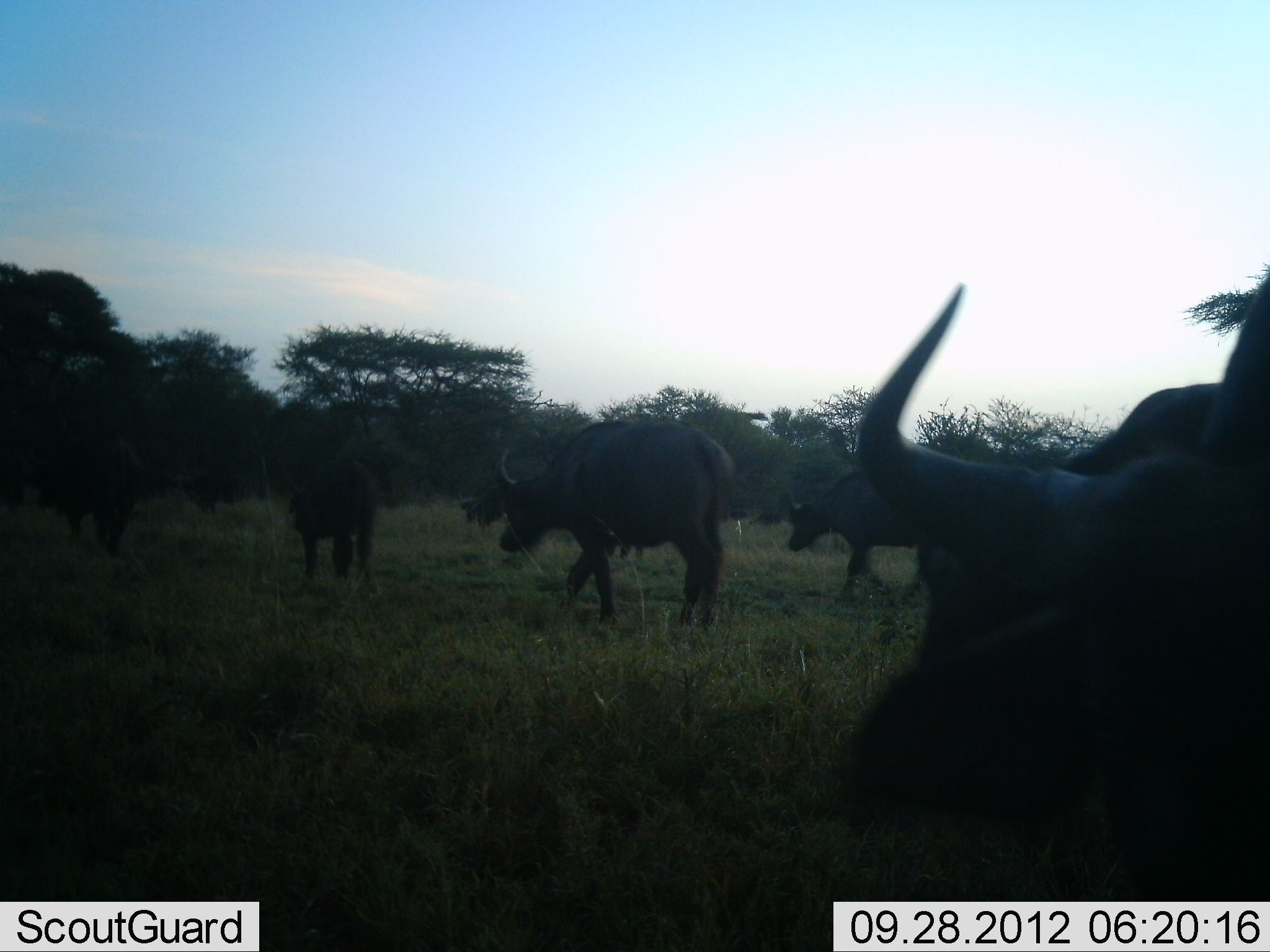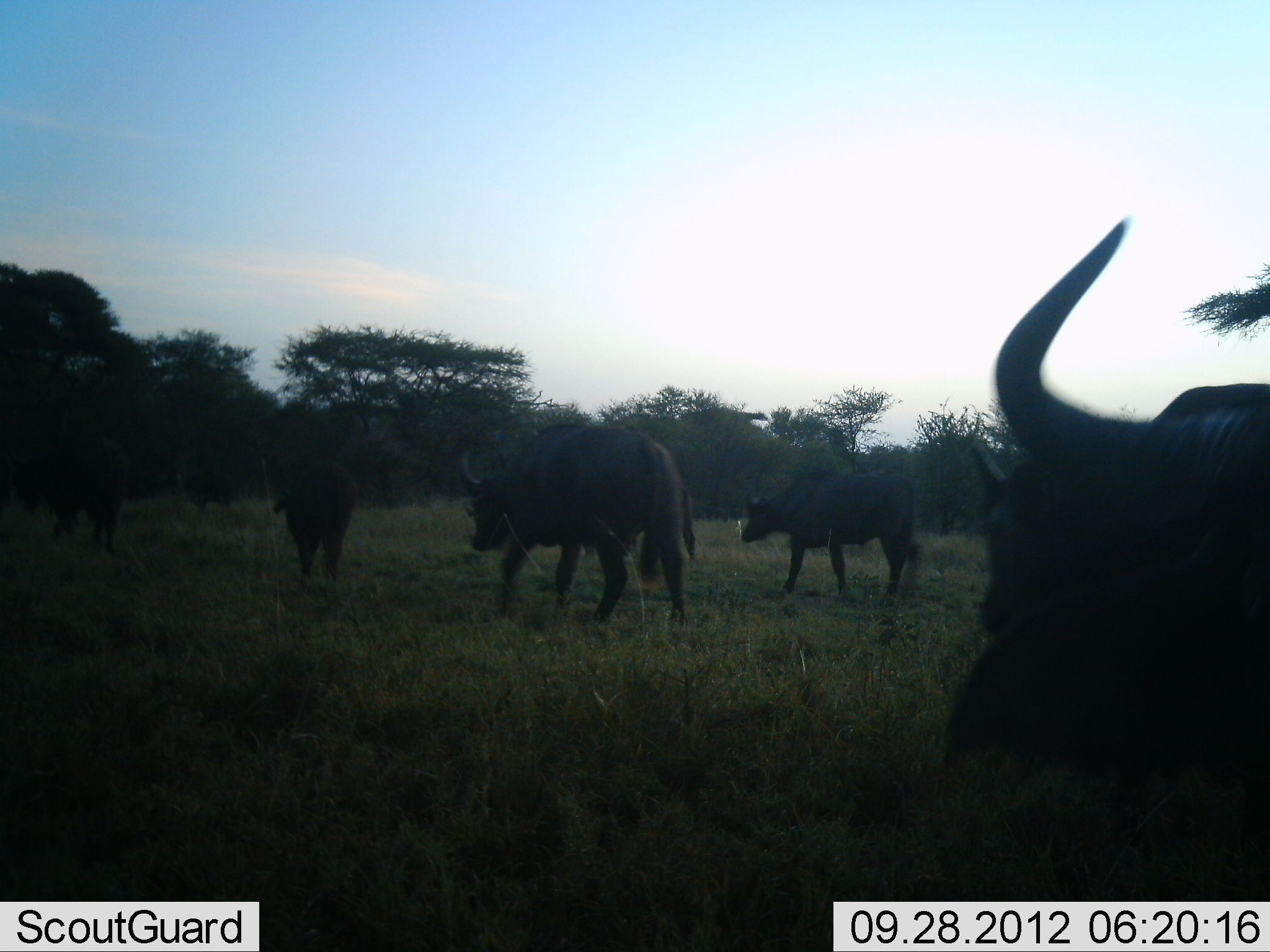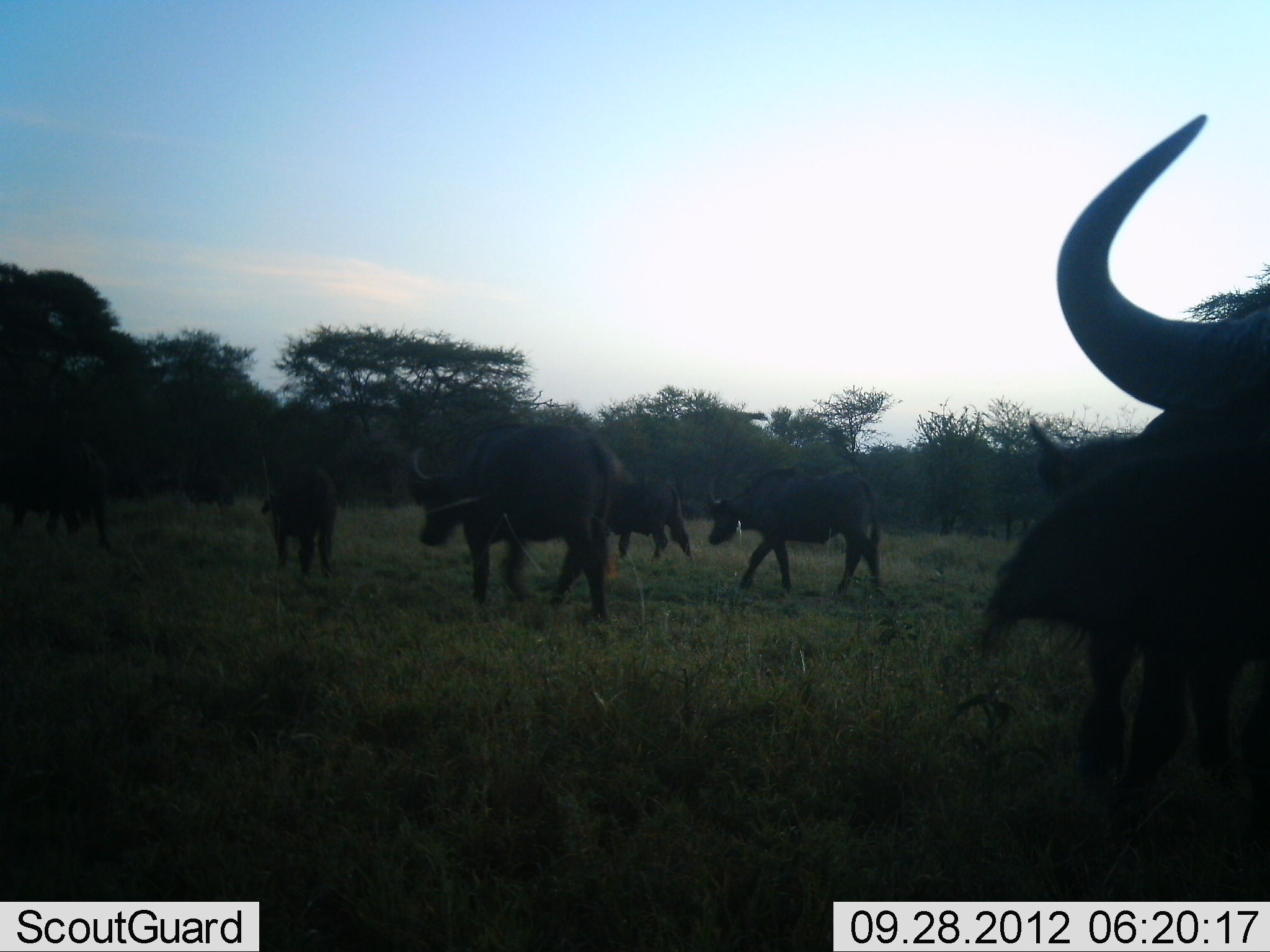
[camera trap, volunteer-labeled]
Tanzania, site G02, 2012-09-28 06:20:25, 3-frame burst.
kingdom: Animalia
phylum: Chordata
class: Mammalia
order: Artiodactyla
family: Bovidae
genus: Syncerus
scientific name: Syncerus caffer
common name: cape buffalo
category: buffalo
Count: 7.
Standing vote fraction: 20%.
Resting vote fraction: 10%.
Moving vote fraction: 90%.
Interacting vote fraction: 0%.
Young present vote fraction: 0%.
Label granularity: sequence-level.